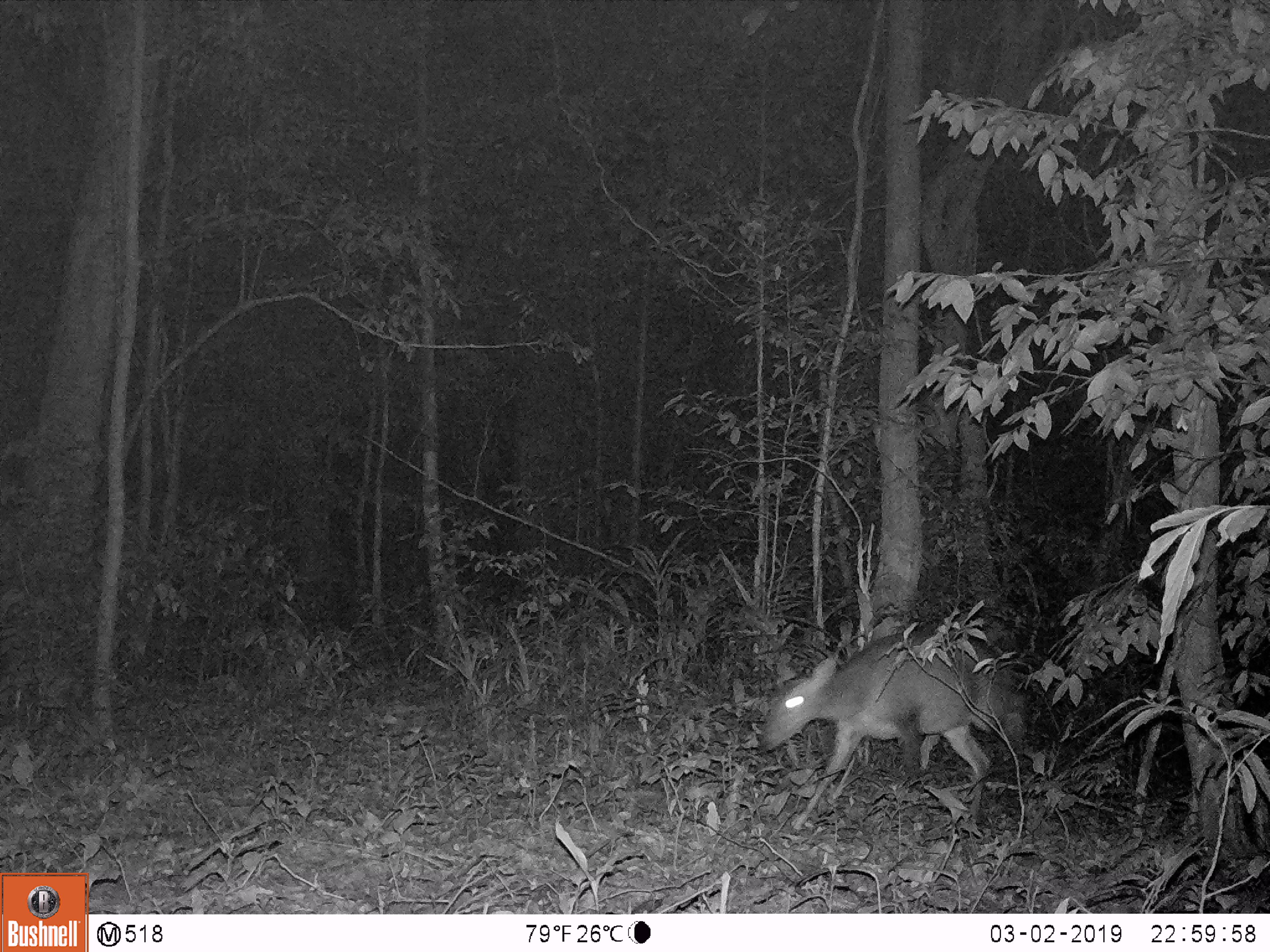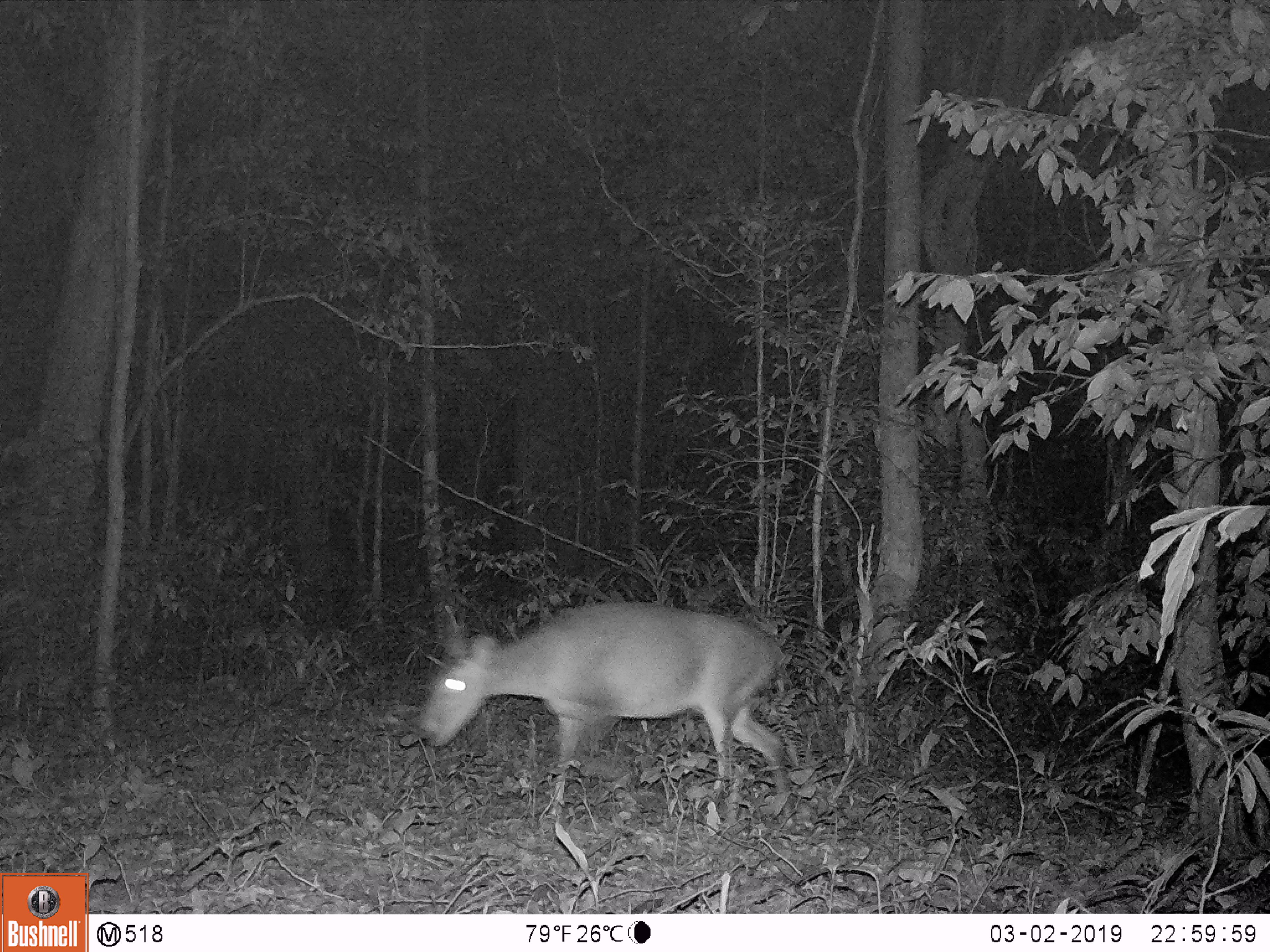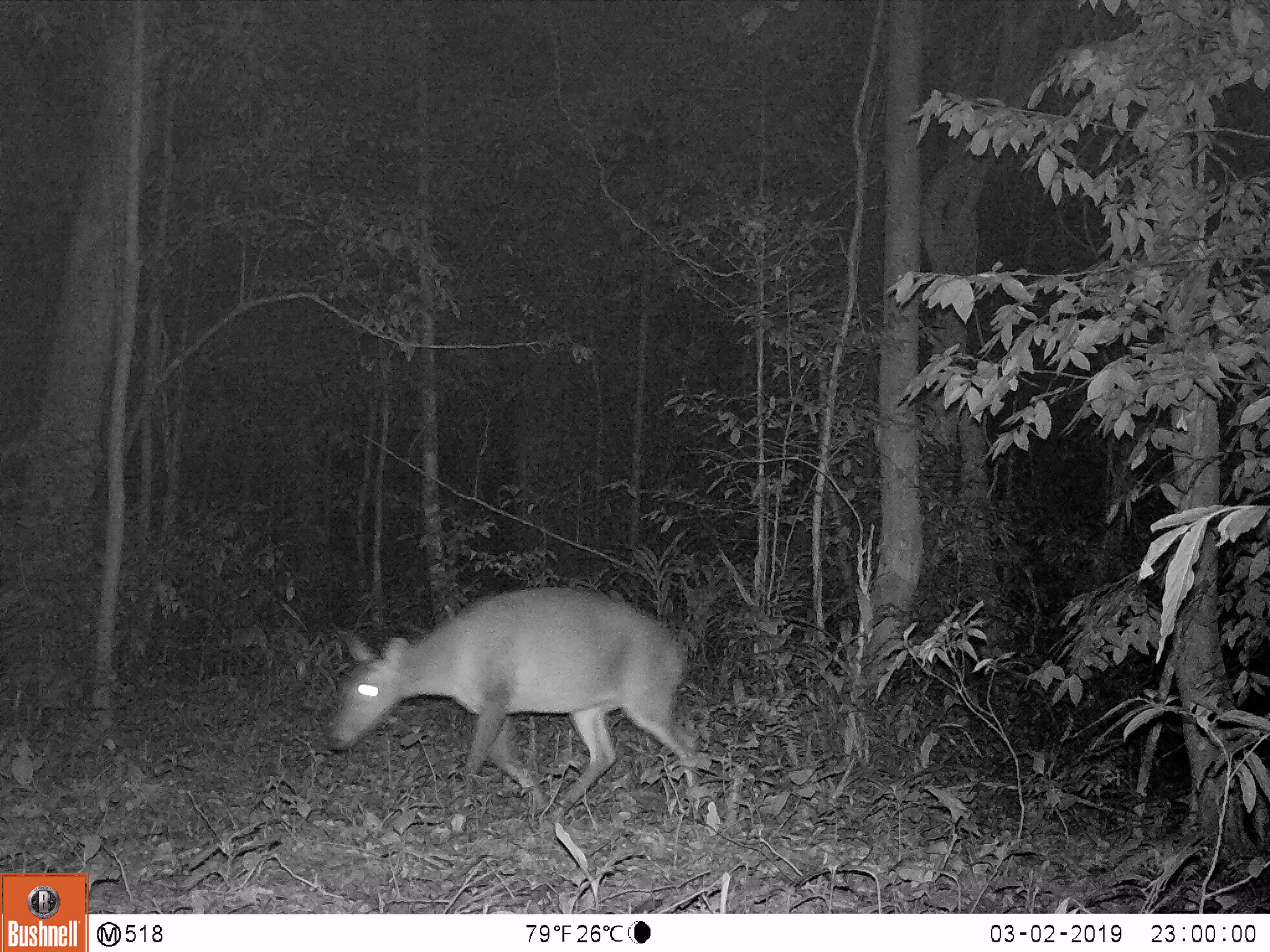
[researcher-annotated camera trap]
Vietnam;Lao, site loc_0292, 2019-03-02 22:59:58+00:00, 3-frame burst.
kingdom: Animalia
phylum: Chordata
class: Mammalia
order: Artiodactyla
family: Cervidae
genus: Muntiacus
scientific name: Muntiacus vuquangensis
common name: large-antlered muntjac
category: large antlered muntjac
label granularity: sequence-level